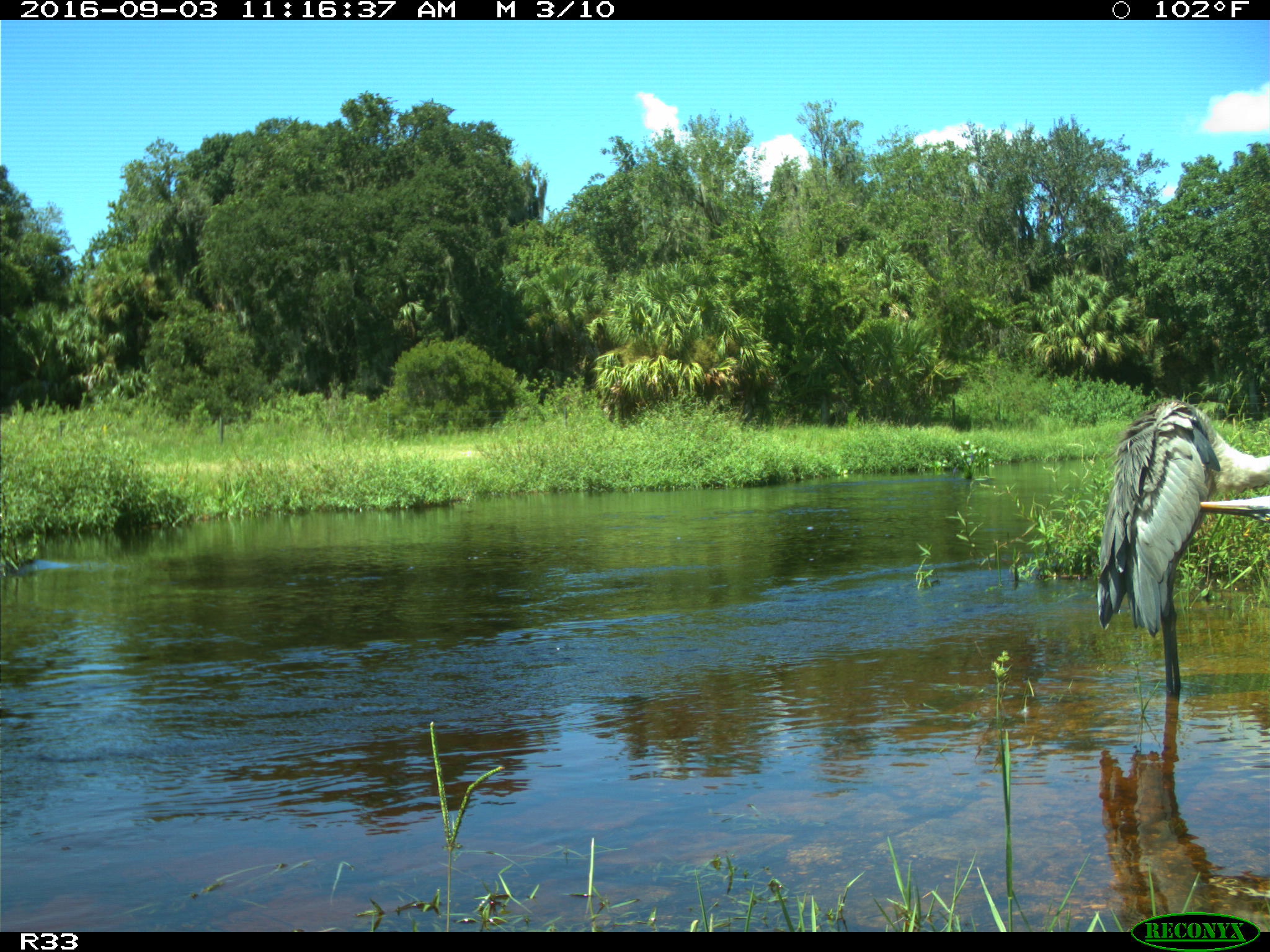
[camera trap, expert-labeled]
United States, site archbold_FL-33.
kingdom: Animalia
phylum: Chordata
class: Aves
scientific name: Aves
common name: birds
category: unidentified bird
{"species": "unidentified bird (birds) (Aves)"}